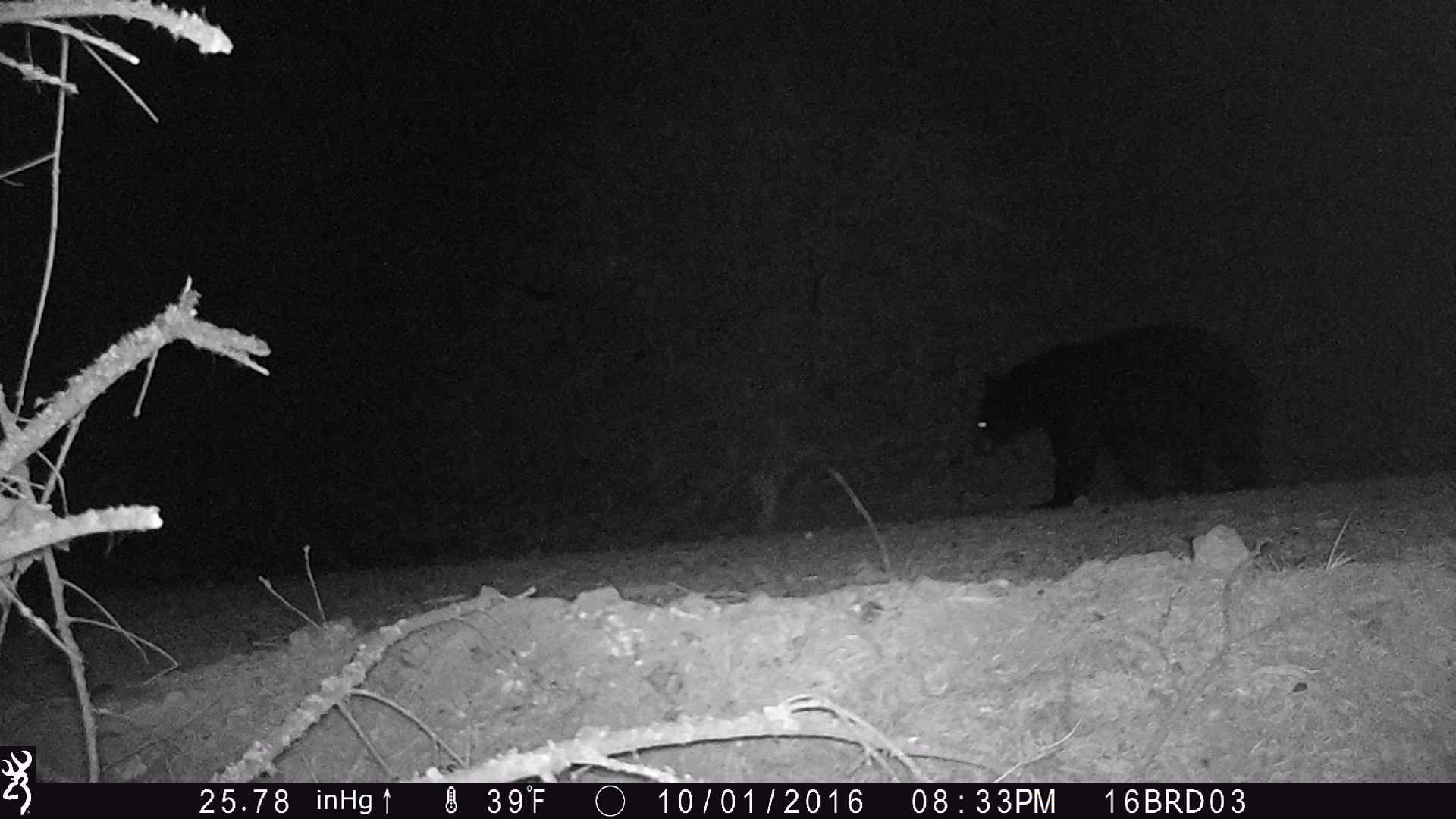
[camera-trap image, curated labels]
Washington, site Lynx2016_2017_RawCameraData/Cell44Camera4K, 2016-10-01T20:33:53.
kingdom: Animalia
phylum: Chordata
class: Mammalia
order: Carnivora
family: Ursidae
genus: Ursus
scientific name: Ursus americanus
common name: american black bear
Ursus americanus (american black bear). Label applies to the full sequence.